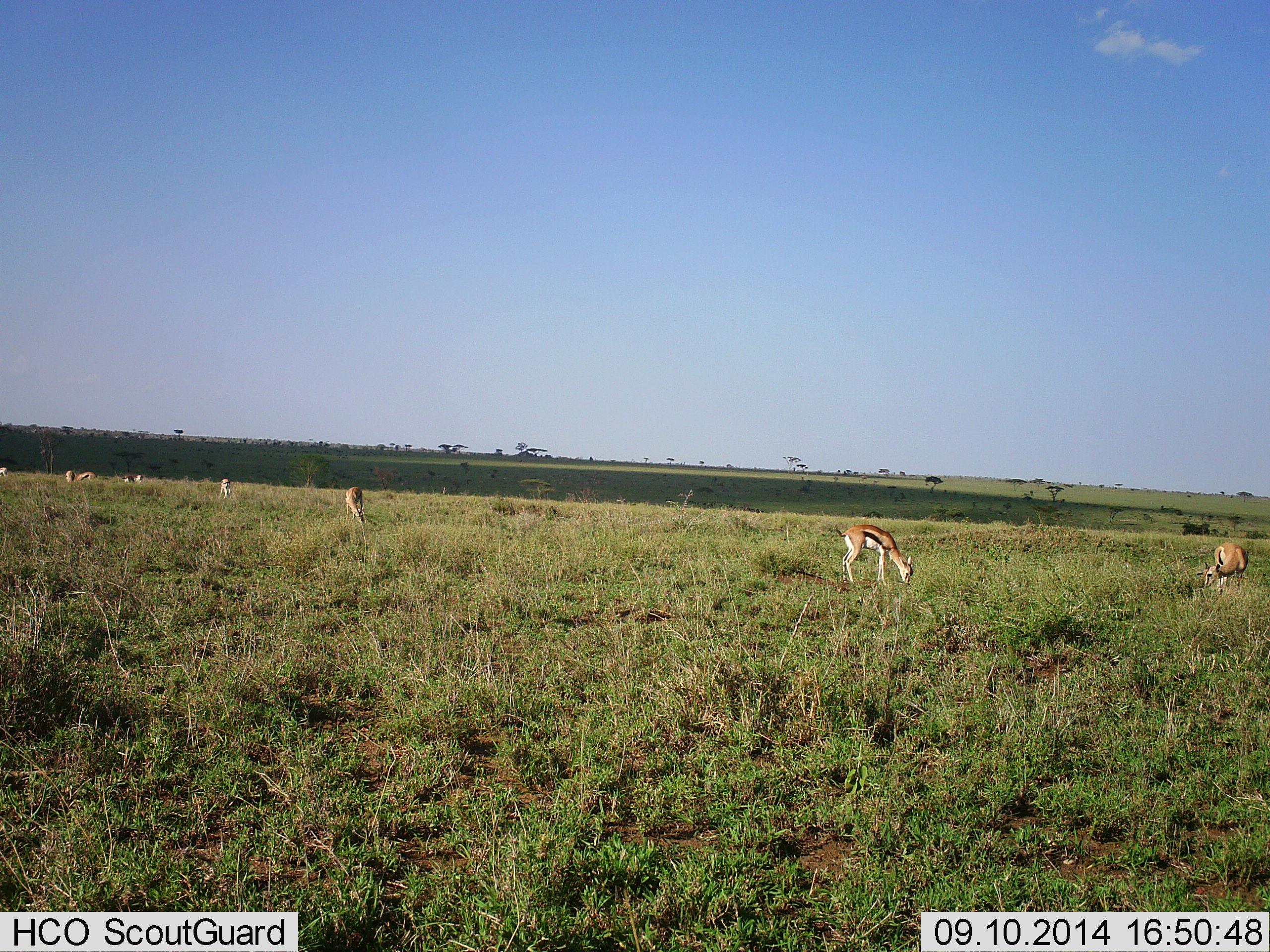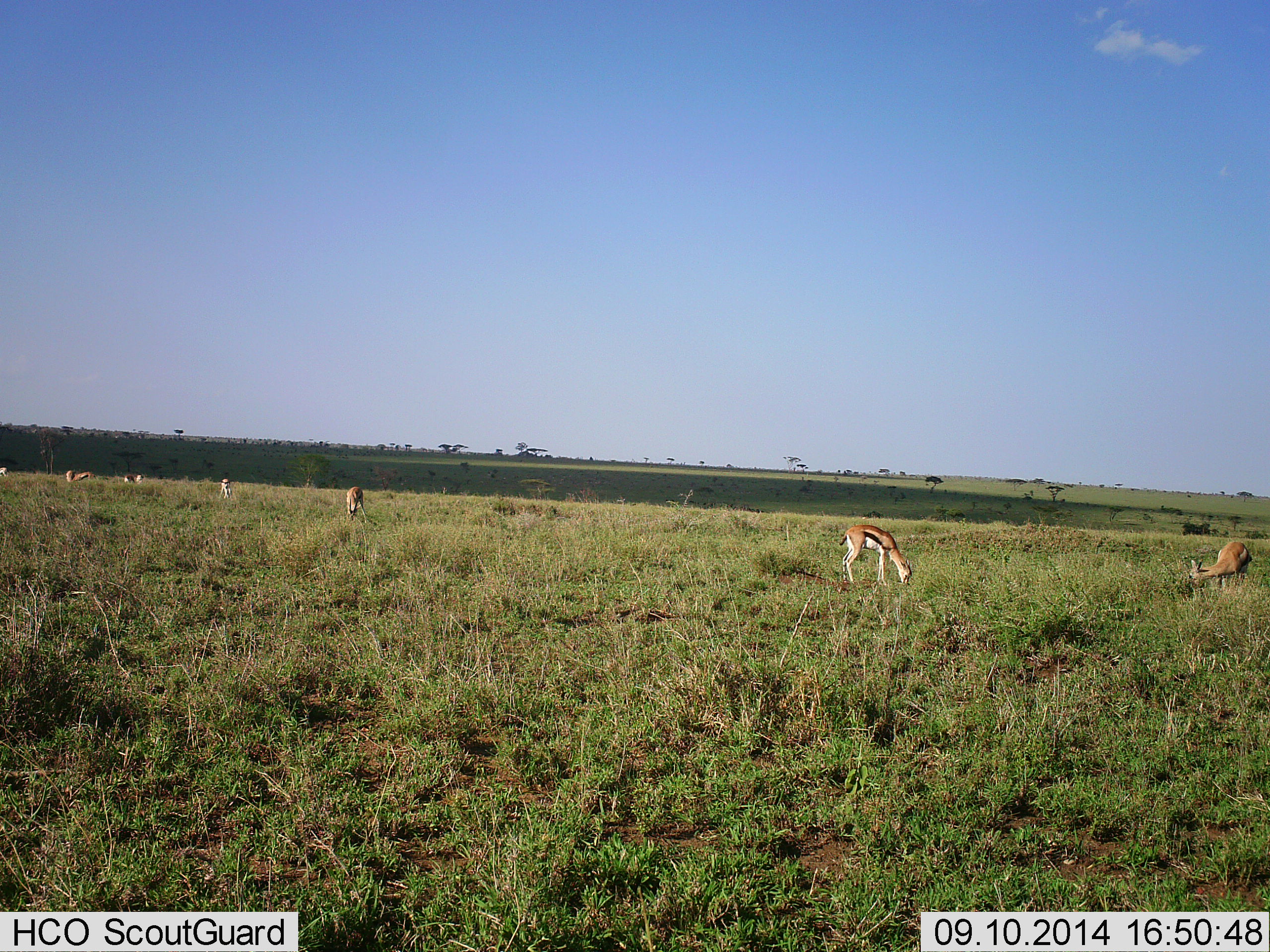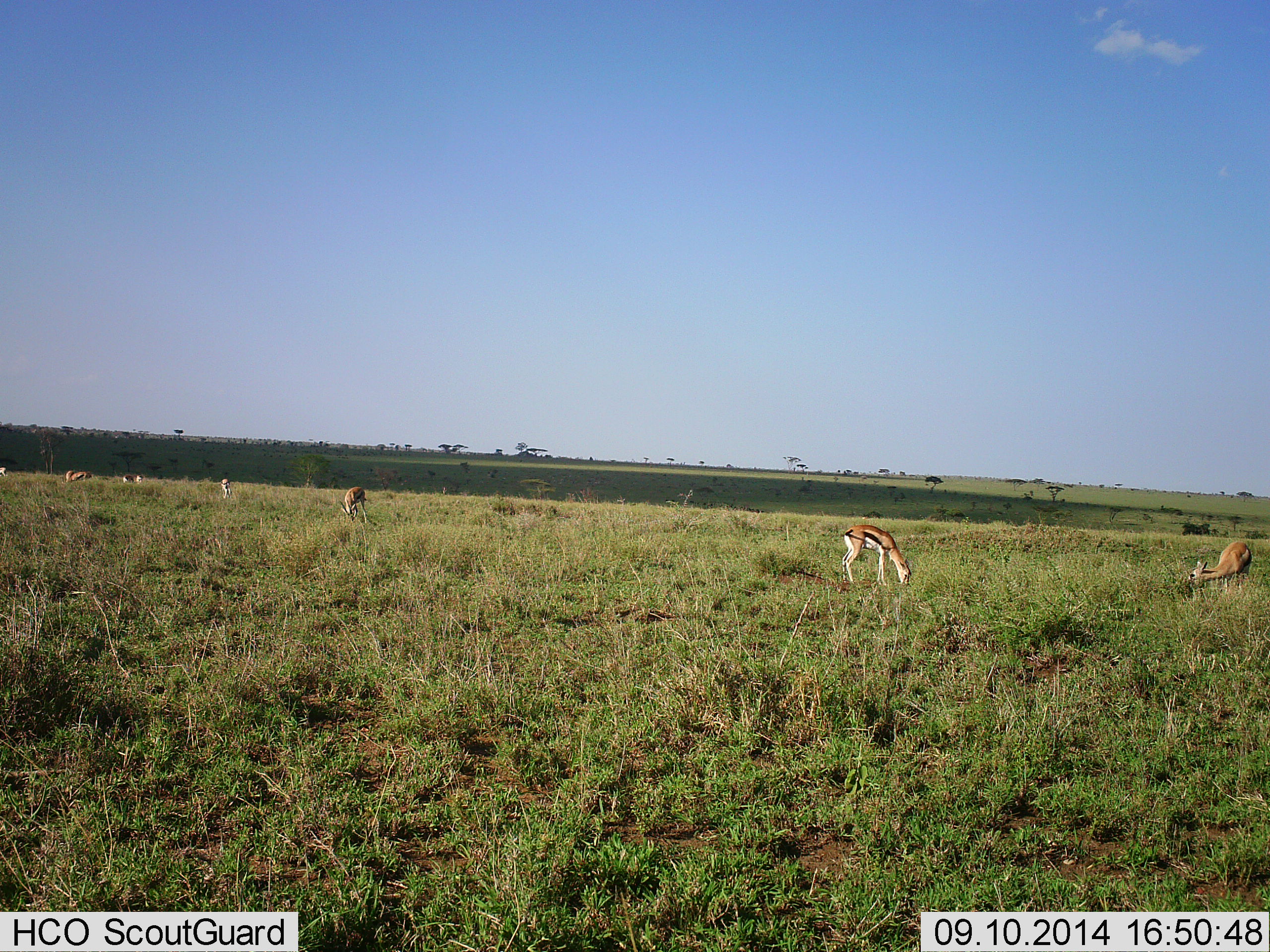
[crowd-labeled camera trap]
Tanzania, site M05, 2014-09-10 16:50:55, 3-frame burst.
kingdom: Animalia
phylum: Chordata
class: Mammalia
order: Artiodactyla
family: Bovidae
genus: Eudorcas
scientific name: Eudorcas thomsonii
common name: thomson's gazelle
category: gazellethomsons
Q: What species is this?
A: Gazellethomsons (thomson's gazelle) (Eudorcas thomsonii).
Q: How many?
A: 7.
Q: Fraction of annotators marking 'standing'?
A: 18%.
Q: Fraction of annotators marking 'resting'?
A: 0%.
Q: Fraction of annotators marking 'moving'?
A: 9%.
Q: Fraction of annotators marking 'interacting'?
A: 9%.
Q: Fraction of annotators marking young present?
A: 0%.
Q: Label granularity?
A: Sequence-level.